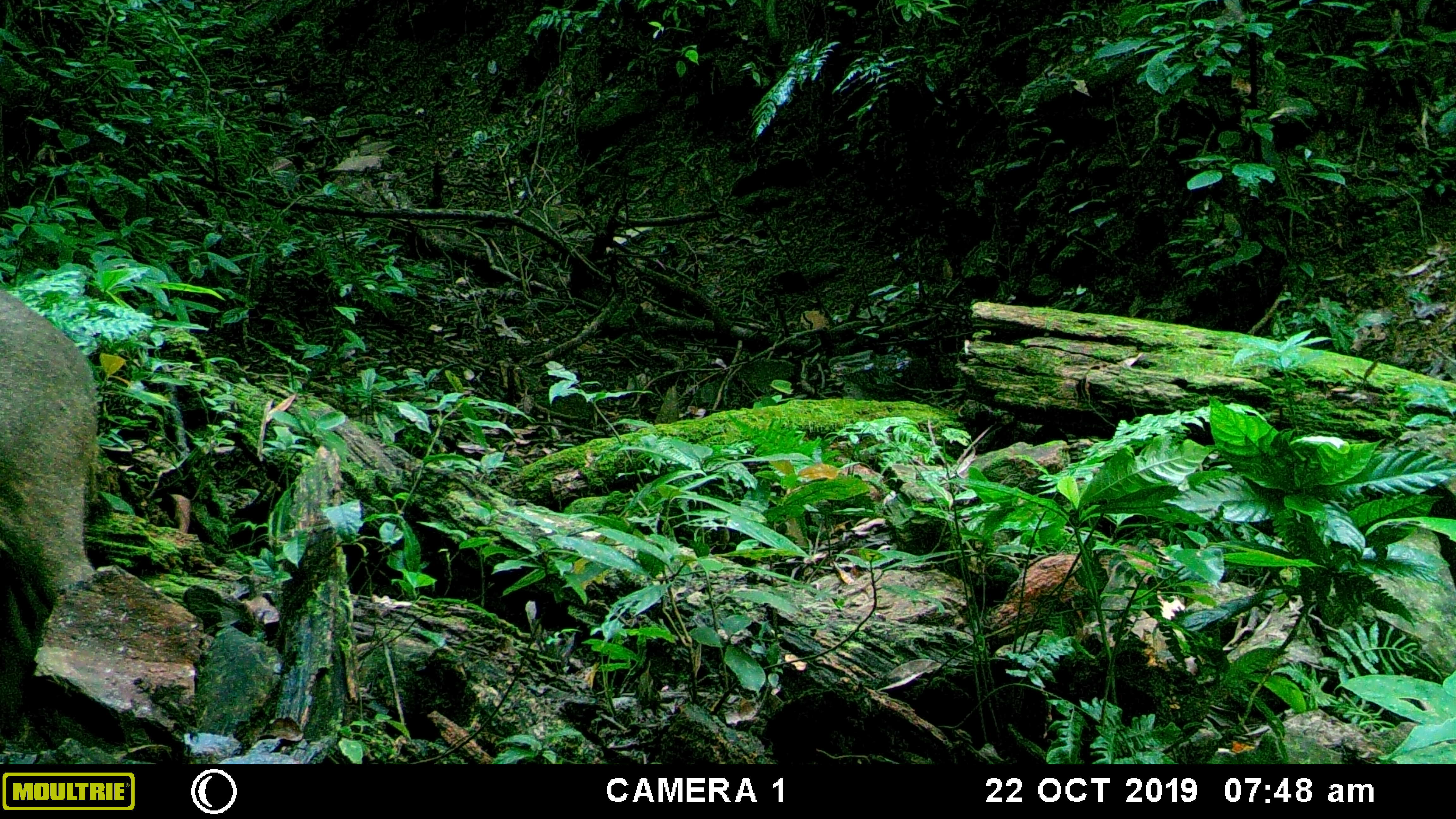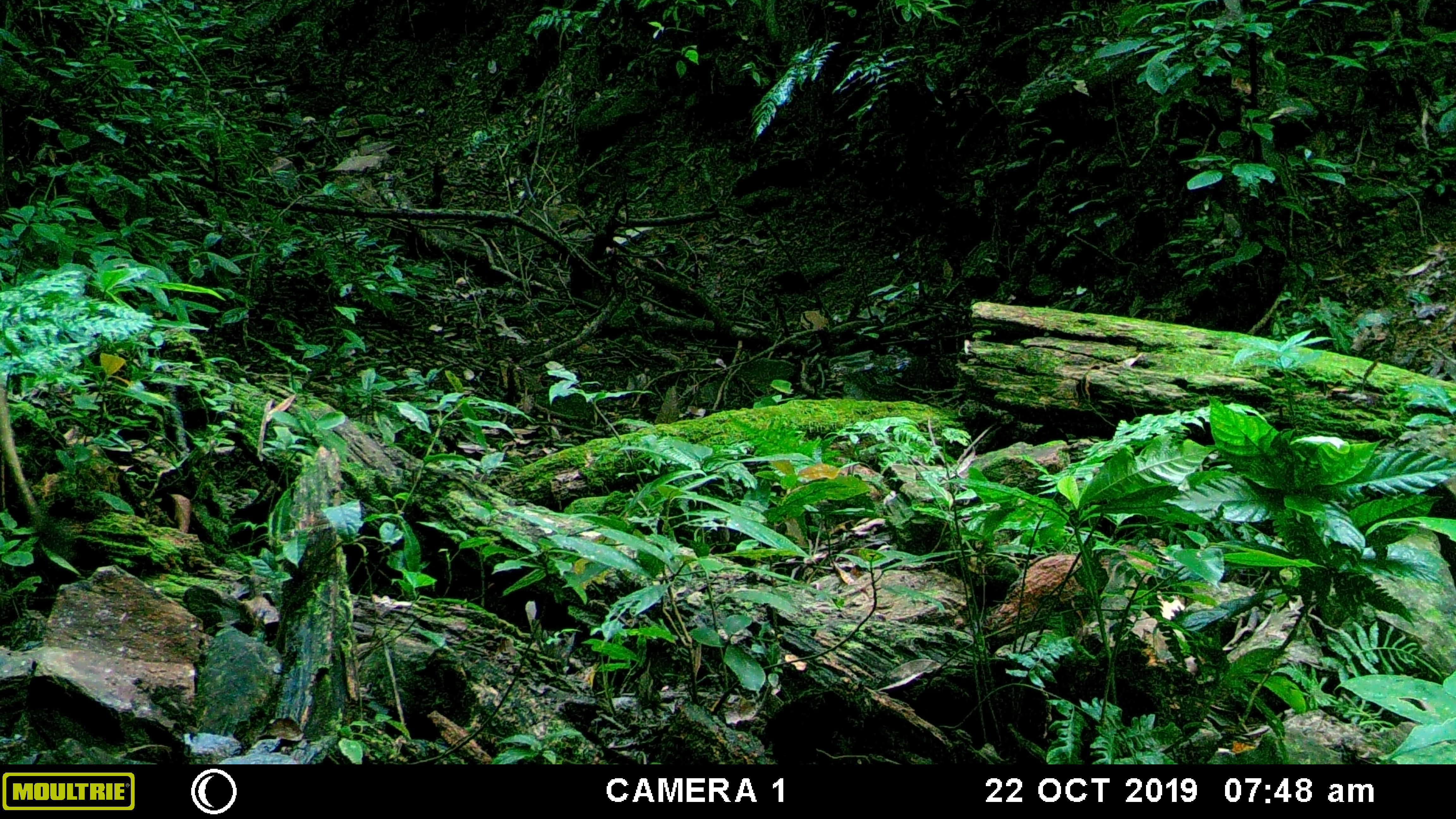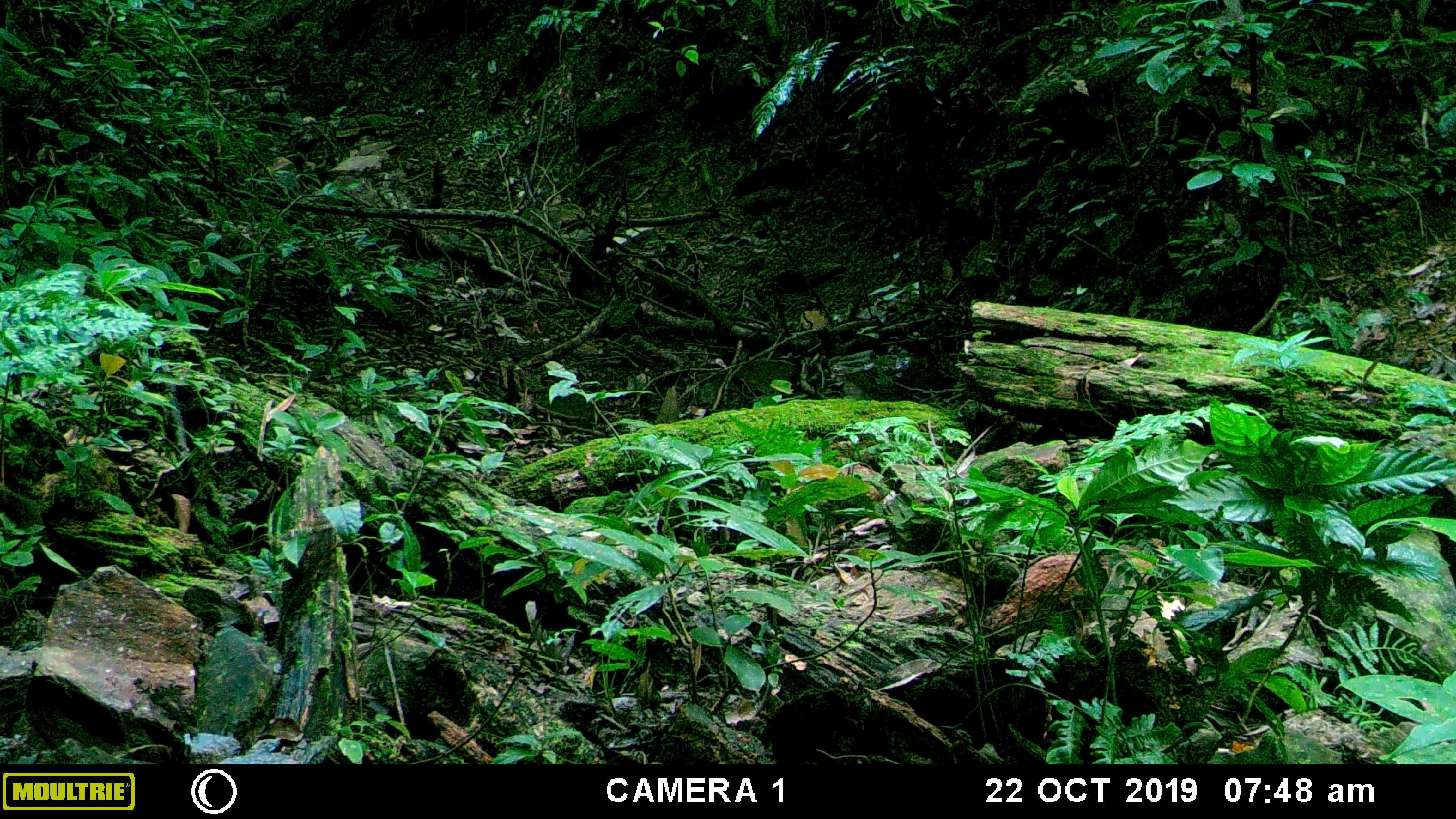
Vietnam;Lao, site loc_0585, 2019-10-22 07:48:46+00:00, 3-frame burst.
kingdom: Animalia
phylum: Chordata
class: Mammalia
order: Artiodactyla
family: Suidae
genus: Sus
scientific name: Sus scrofa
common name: eurasian wild pig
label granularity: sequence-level